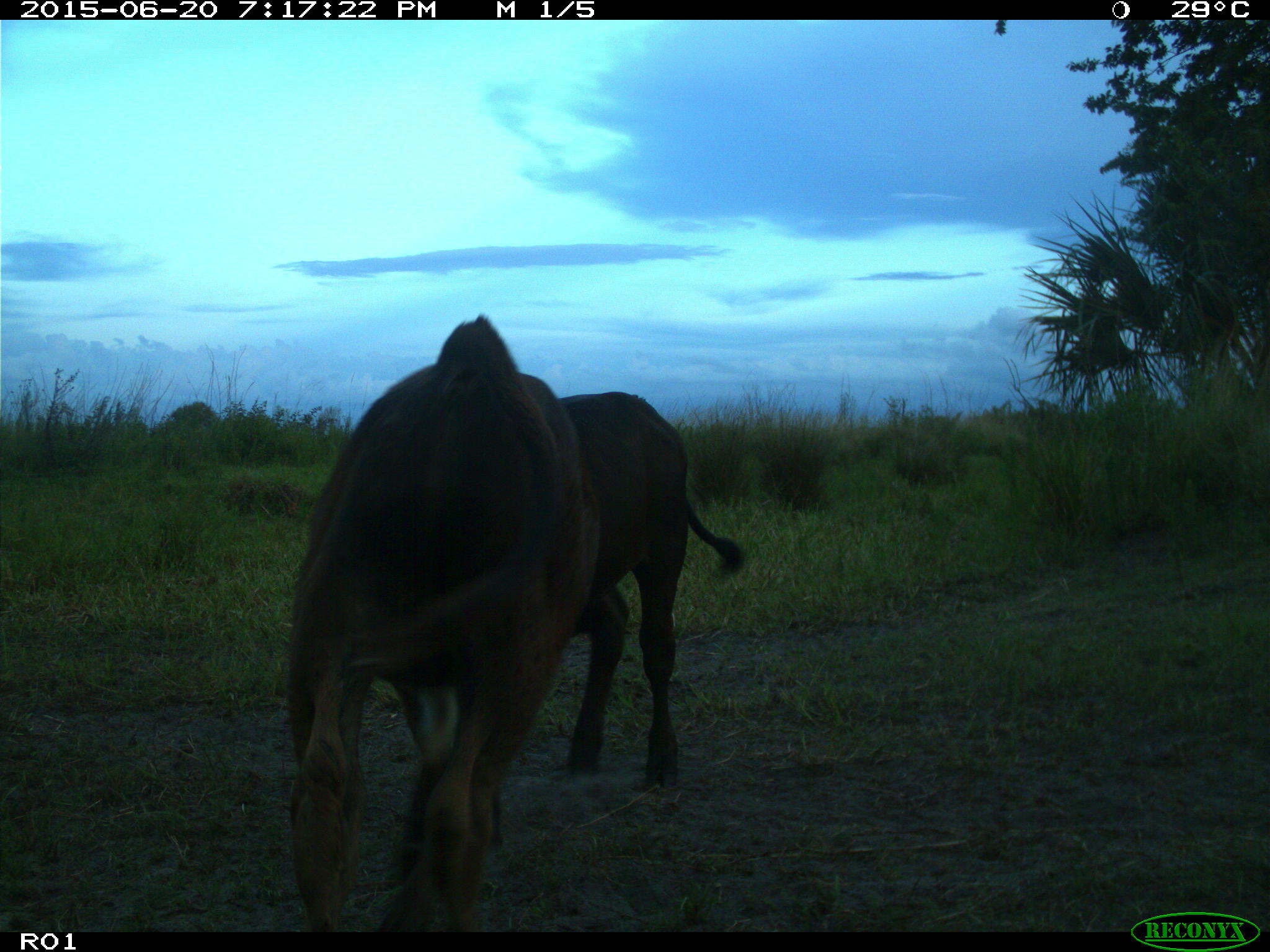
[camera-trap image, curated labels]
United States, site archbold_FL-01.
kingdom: Animalia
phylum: Chordata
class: Mammalia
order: Artiodactyla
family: Bovidae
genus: Bos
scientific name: Bos taurus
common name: domestic cow